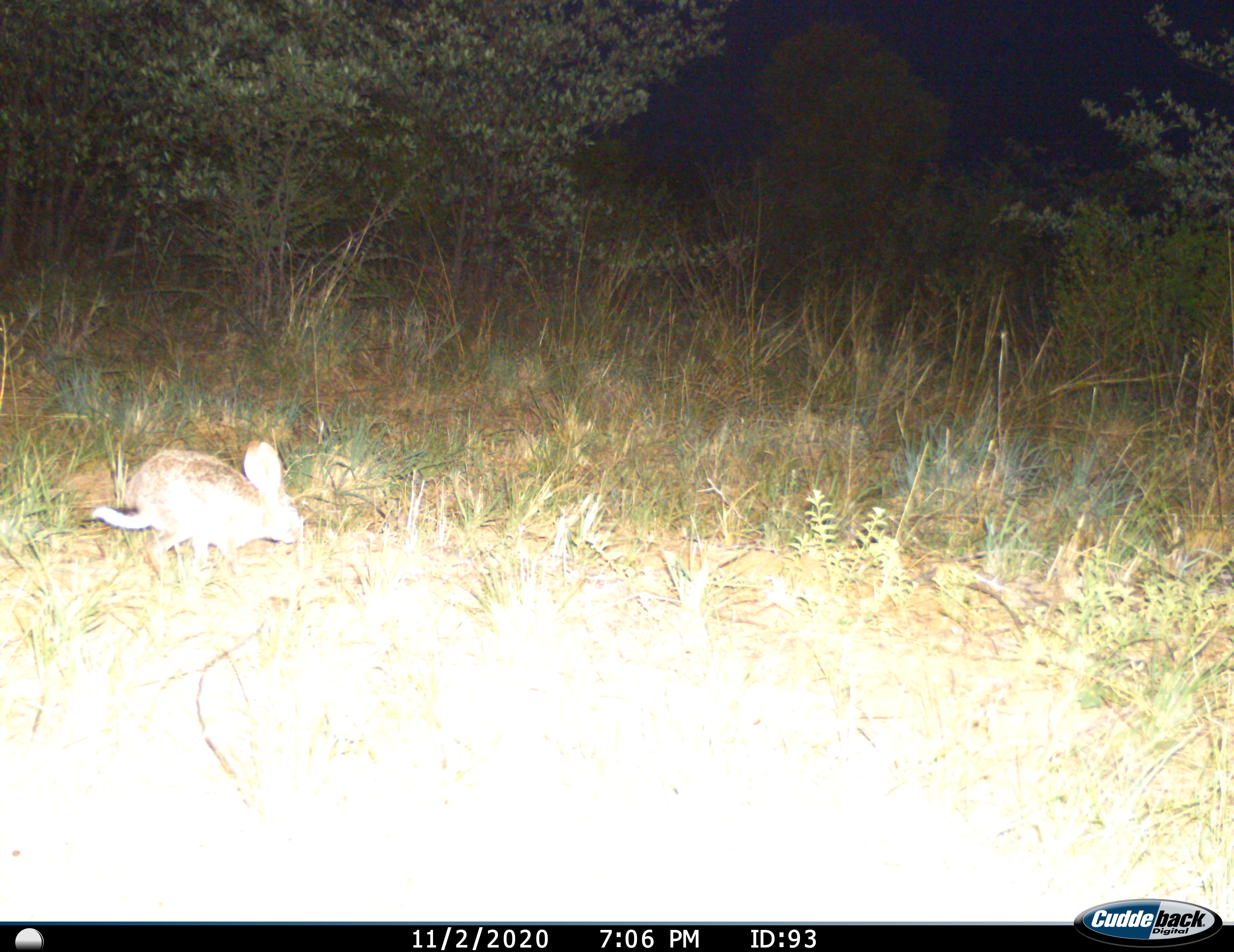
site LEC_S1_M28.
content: unidentified animal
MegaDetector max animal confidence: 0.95